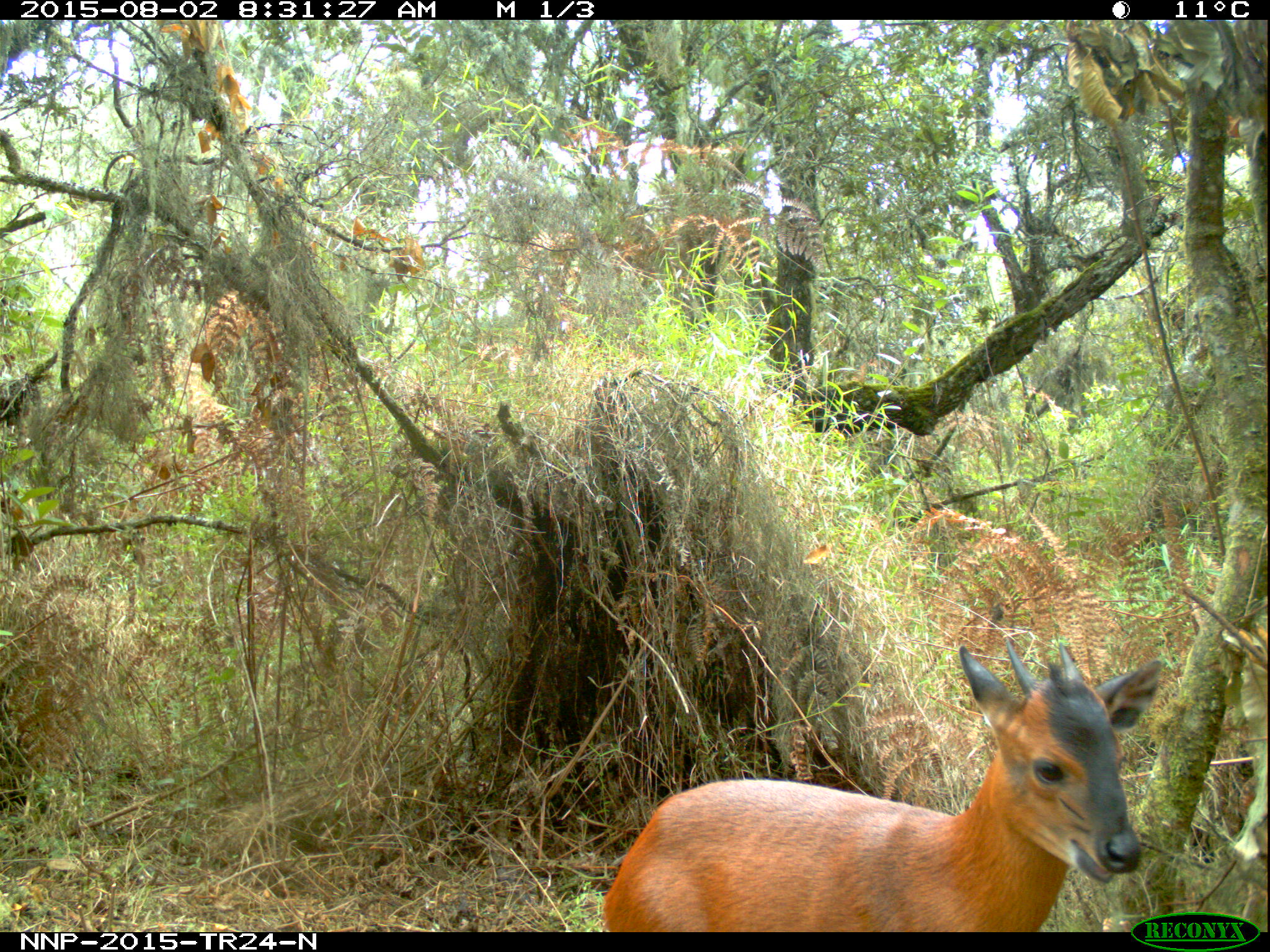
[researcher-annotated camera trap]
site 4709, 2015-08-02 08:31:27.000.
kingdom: Animalia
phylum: Chordata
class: Mammalia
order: Artiodactyla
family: Bovidae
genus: Cephalophus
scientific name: Cephalophus nigrifrons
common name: black-fronted duiker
Cephalophus nigrifrons (black-fronted duiker), count 1.